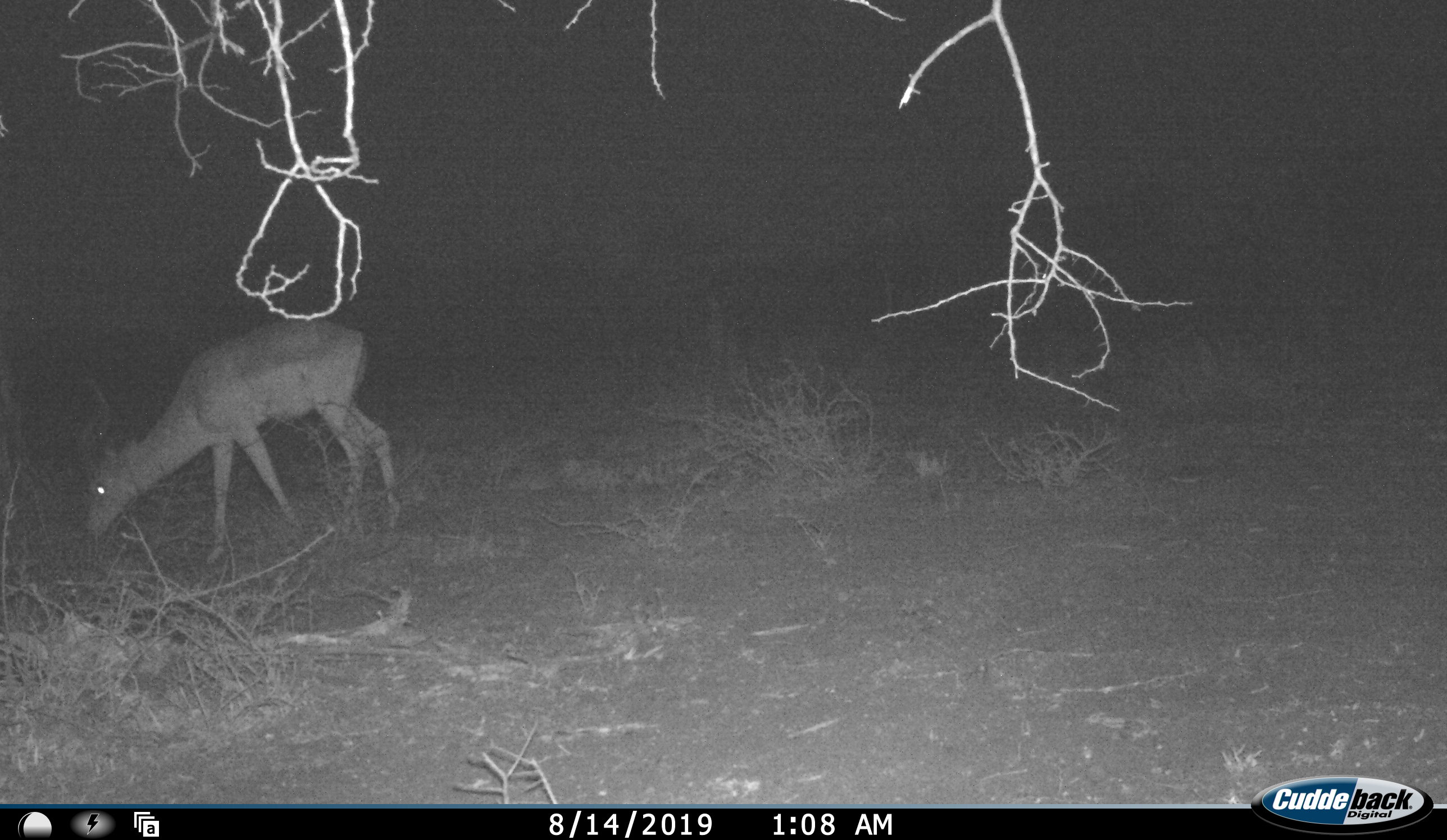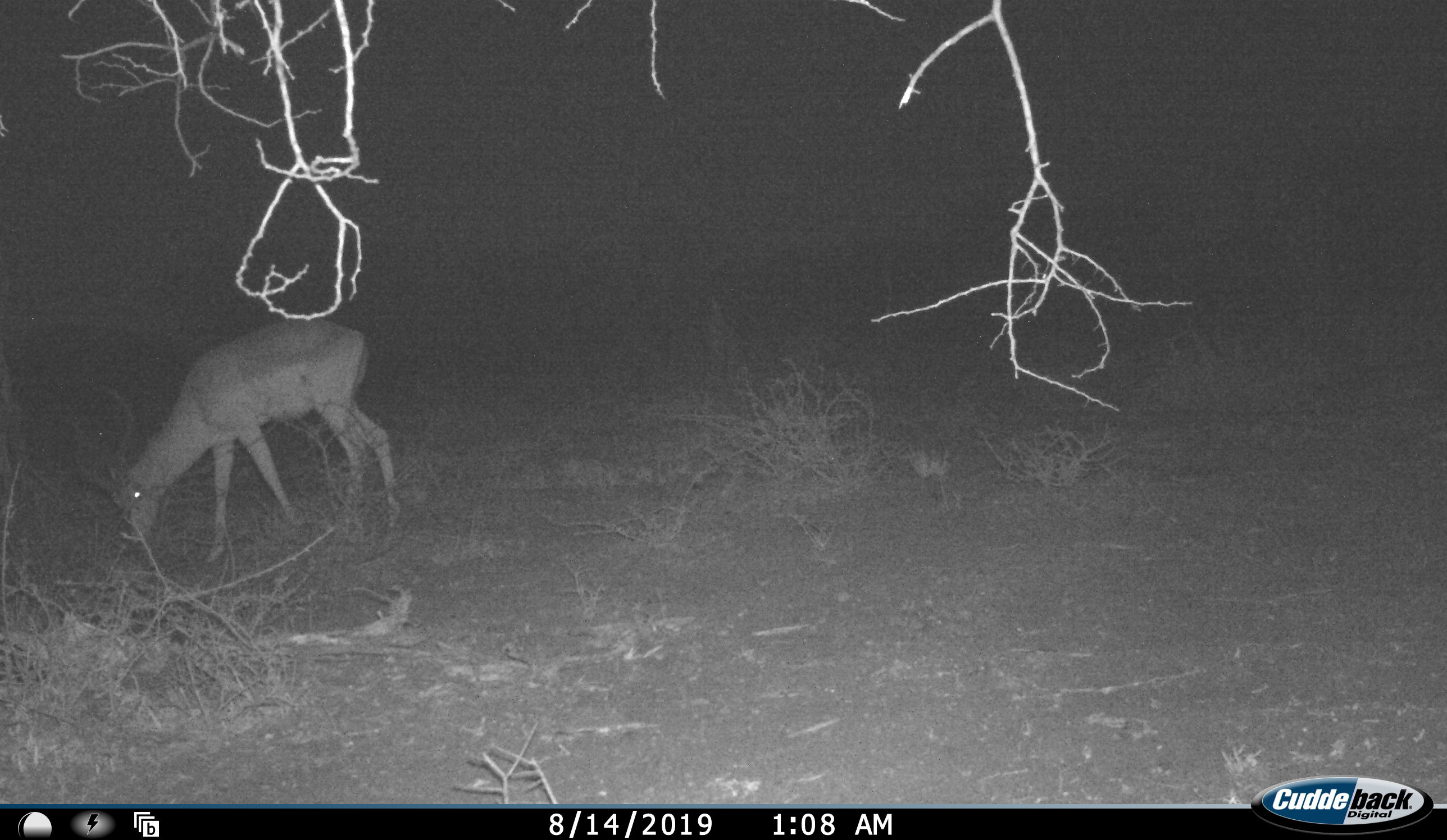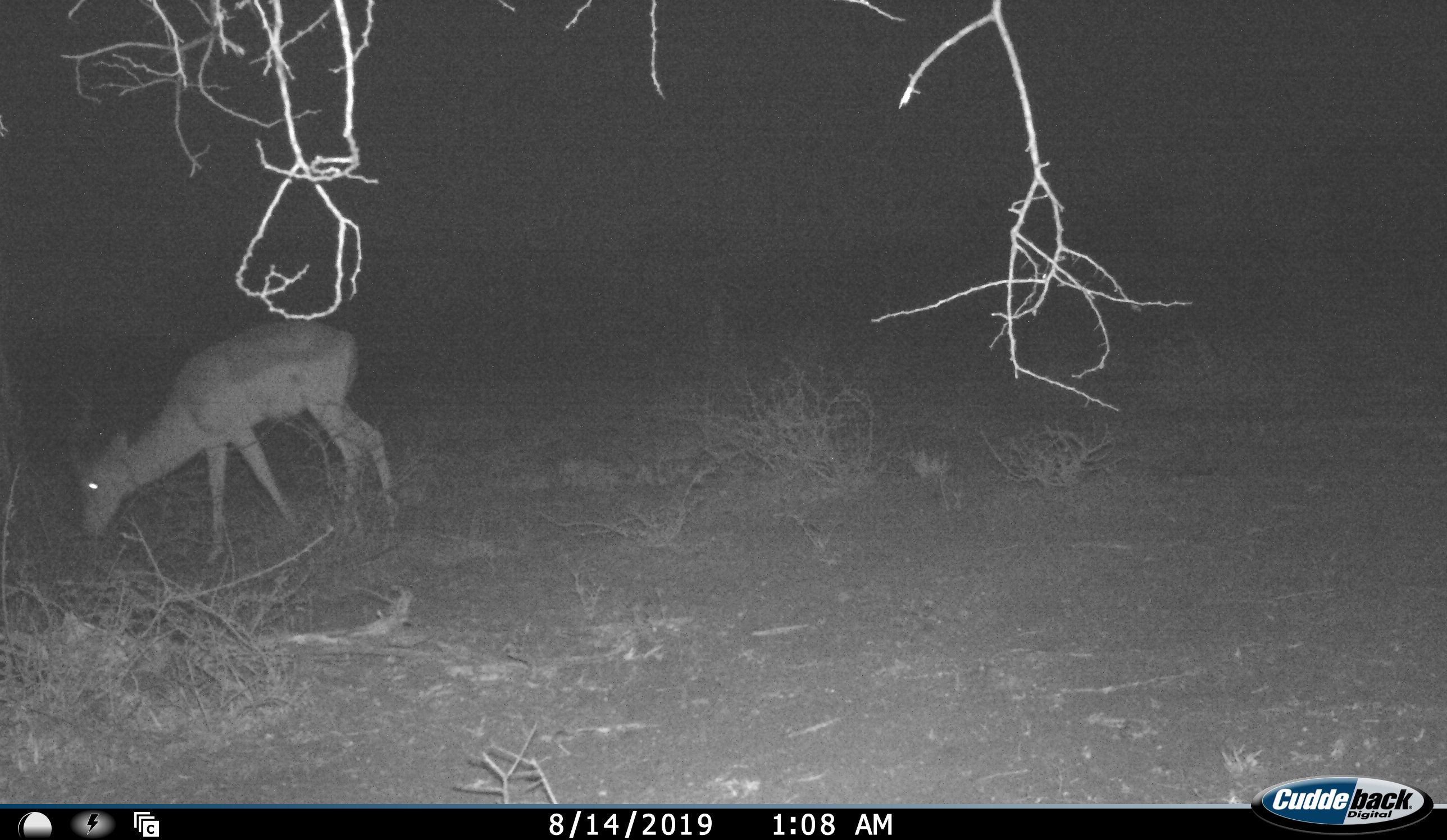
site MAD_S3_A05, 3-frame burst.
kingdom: Animalia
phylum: Chordata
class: Mammalia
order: Artiodactyla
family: Bovidae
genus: Aepyceros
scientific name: Aepyceros melampus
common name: impala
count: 1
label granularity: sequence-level